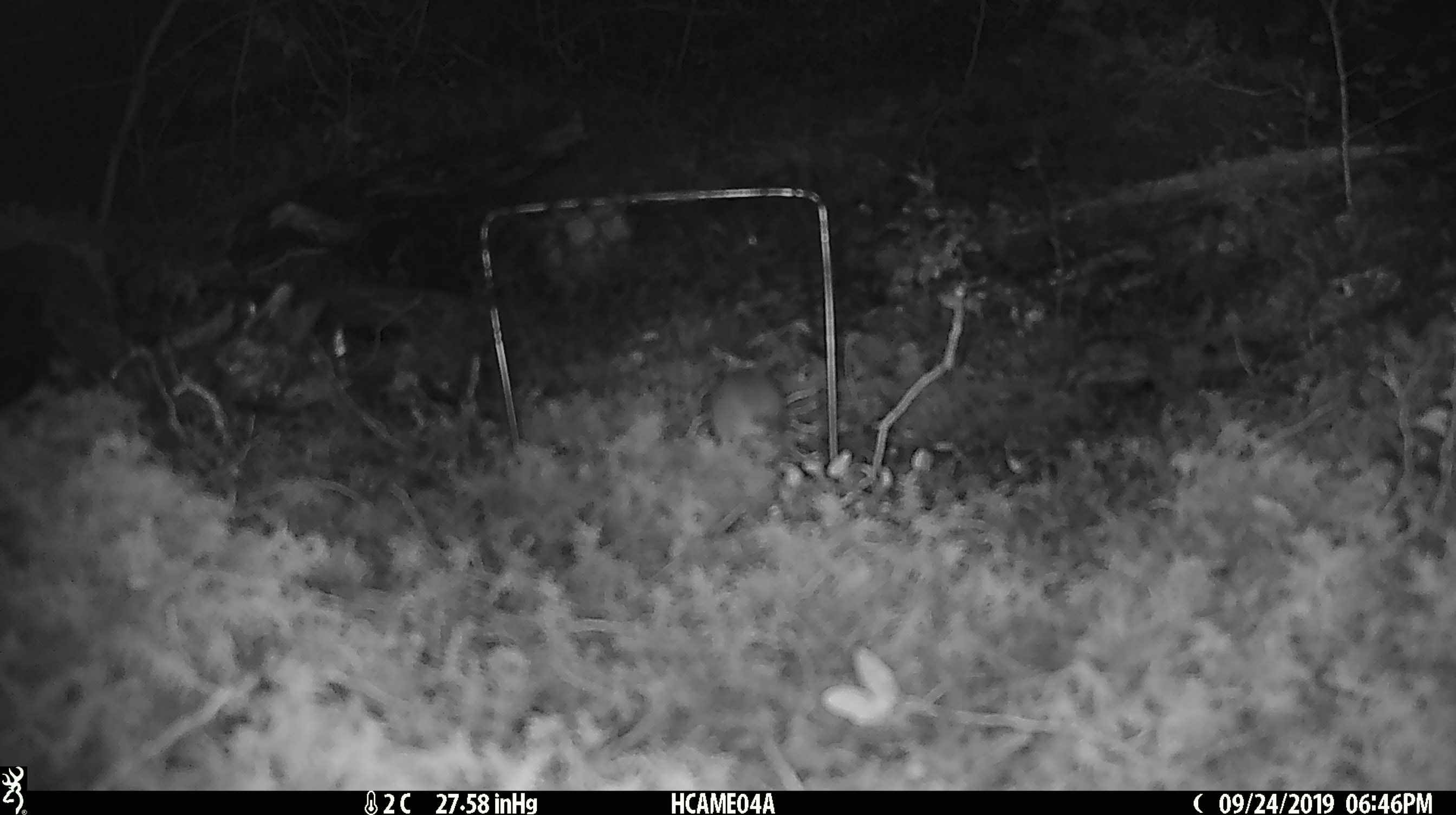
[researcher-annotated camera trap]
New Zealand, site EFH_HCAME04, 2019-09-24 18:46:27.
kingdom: Animalia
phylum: Chordata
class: Mammalia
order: Rodentia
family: Muridae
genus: Mus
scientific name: Mus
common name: mouse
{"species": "mouse (Mus)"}